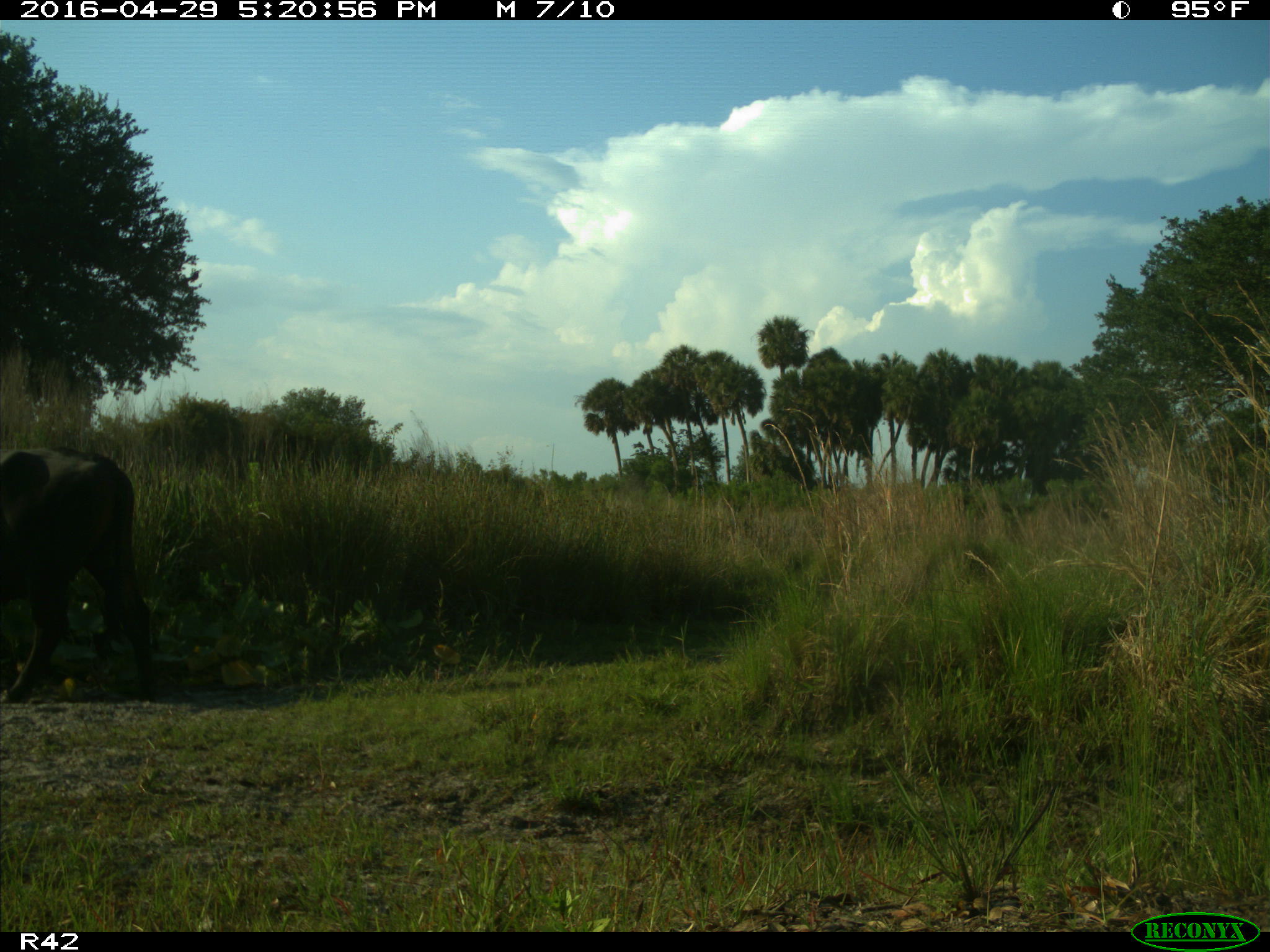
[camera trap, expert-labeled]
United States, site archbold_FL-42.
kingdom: Animalia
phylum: Chordata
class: Mammalia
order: Artiodactyla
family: Bovidae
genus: Bos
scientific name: Bos taurus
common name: domestic cow